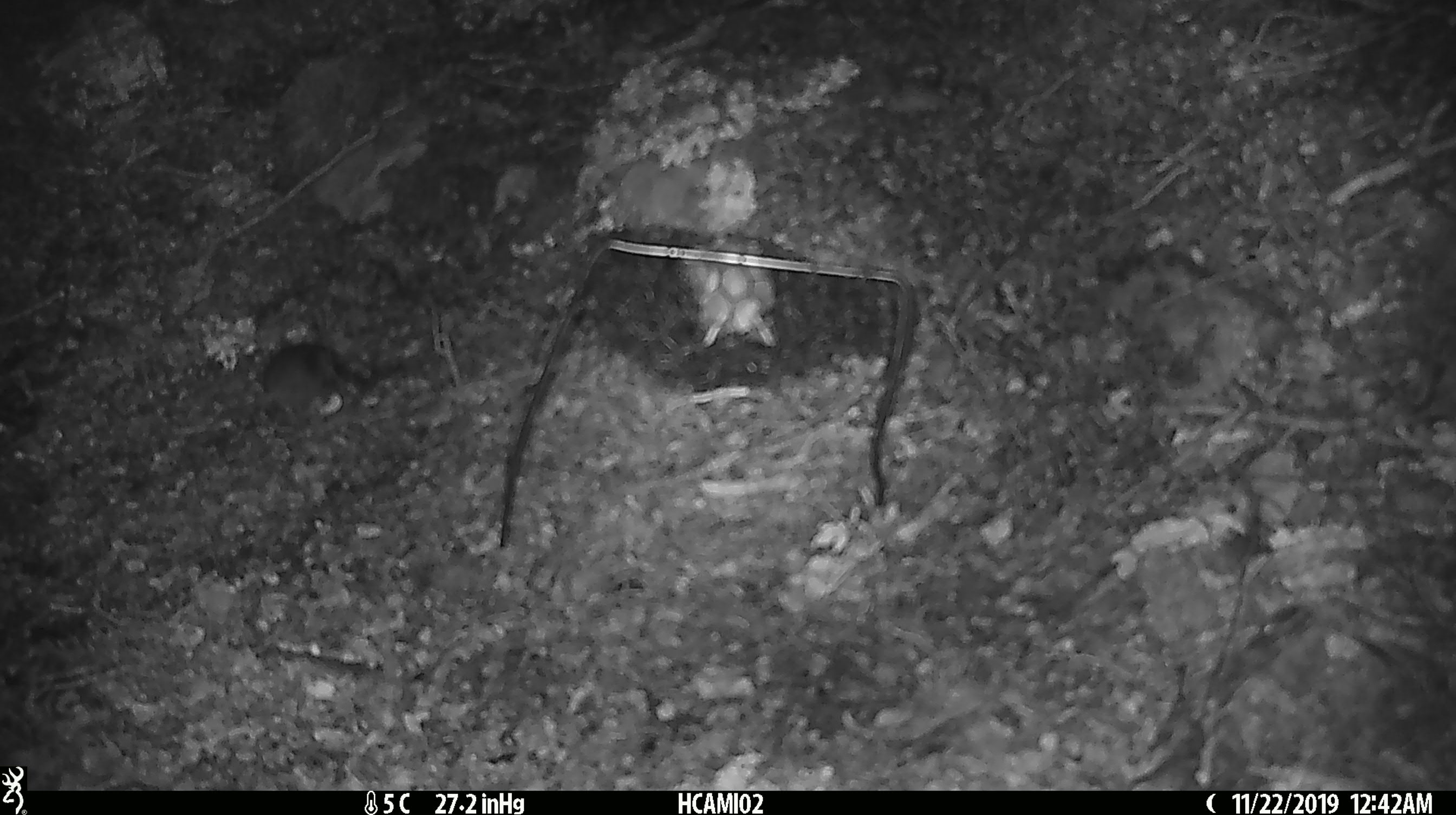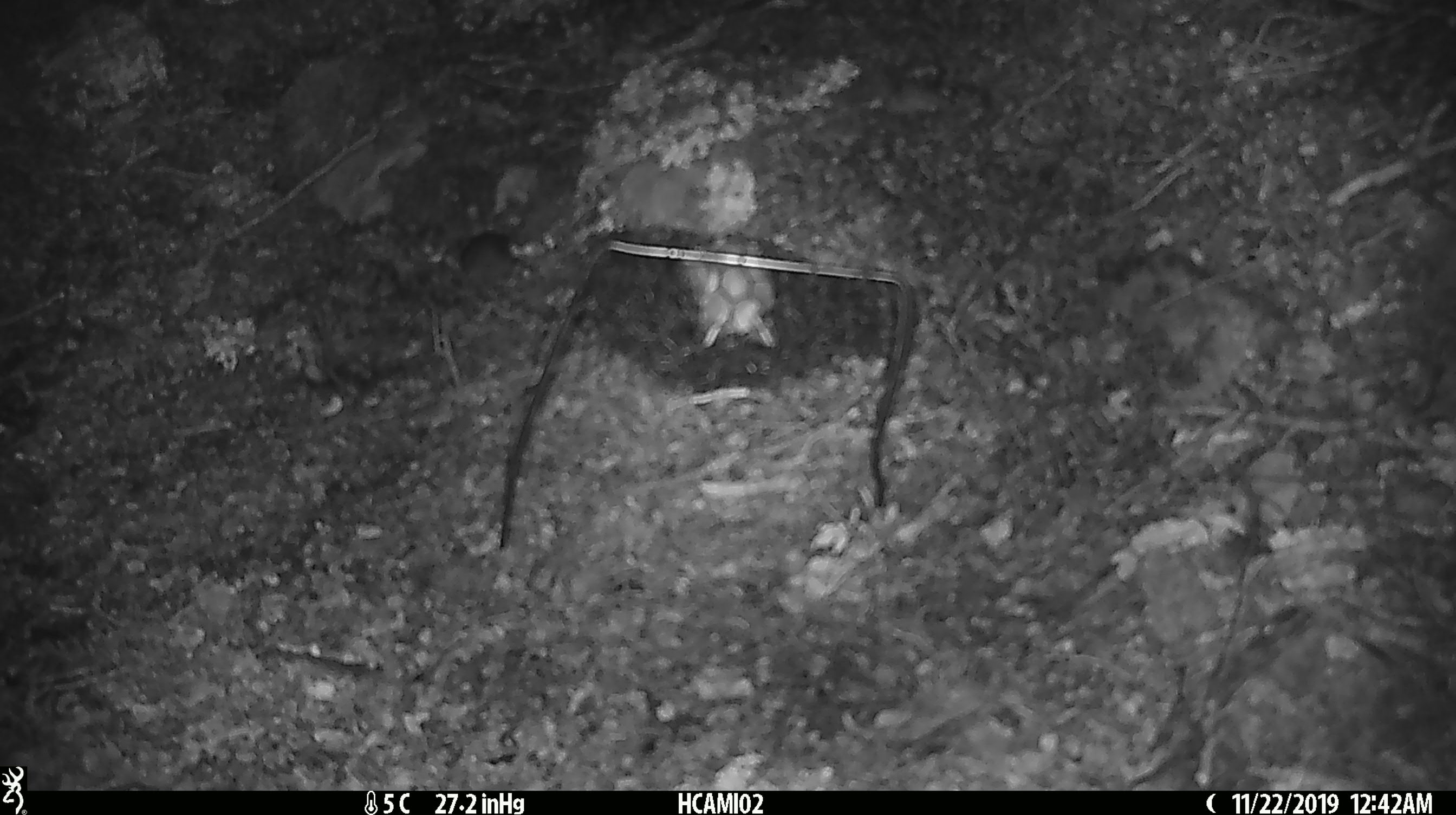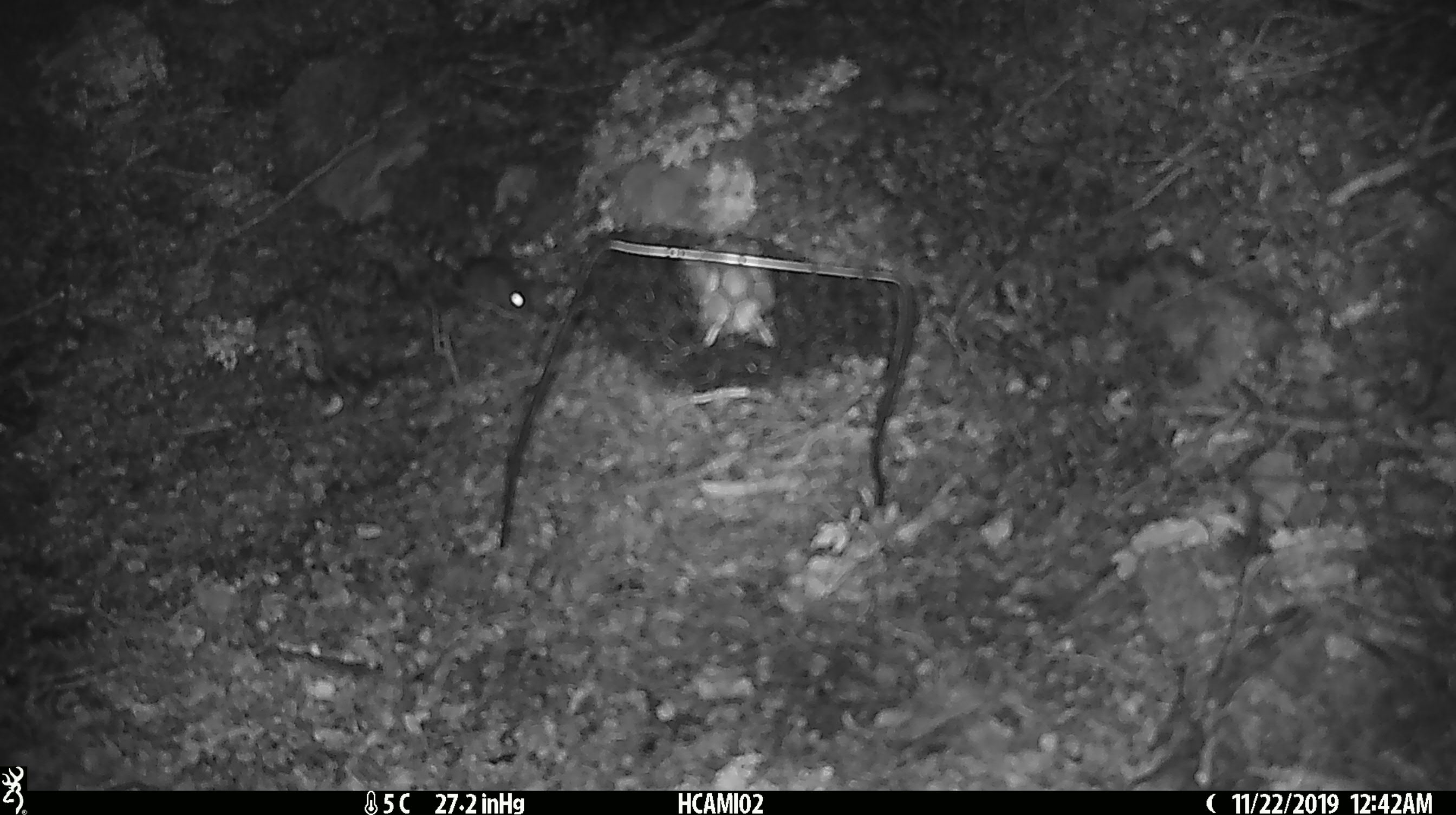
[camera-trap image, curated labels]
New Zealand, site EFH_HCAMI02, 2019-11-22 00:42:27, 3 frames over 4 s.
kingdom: Animalia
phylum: Chordata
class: Mammalia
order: Rodentia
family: Muridae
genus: Mus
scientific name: Mus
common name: mouse